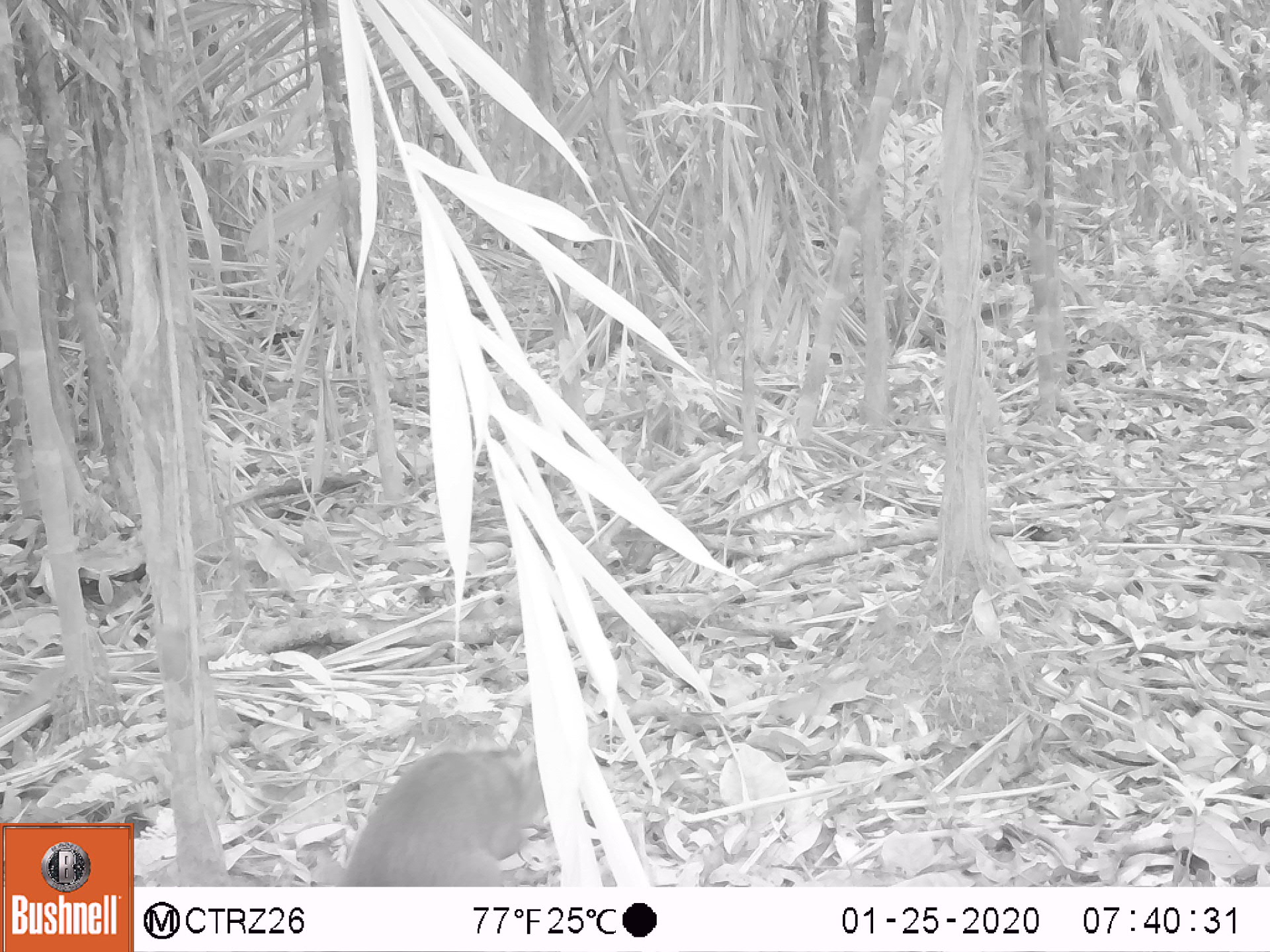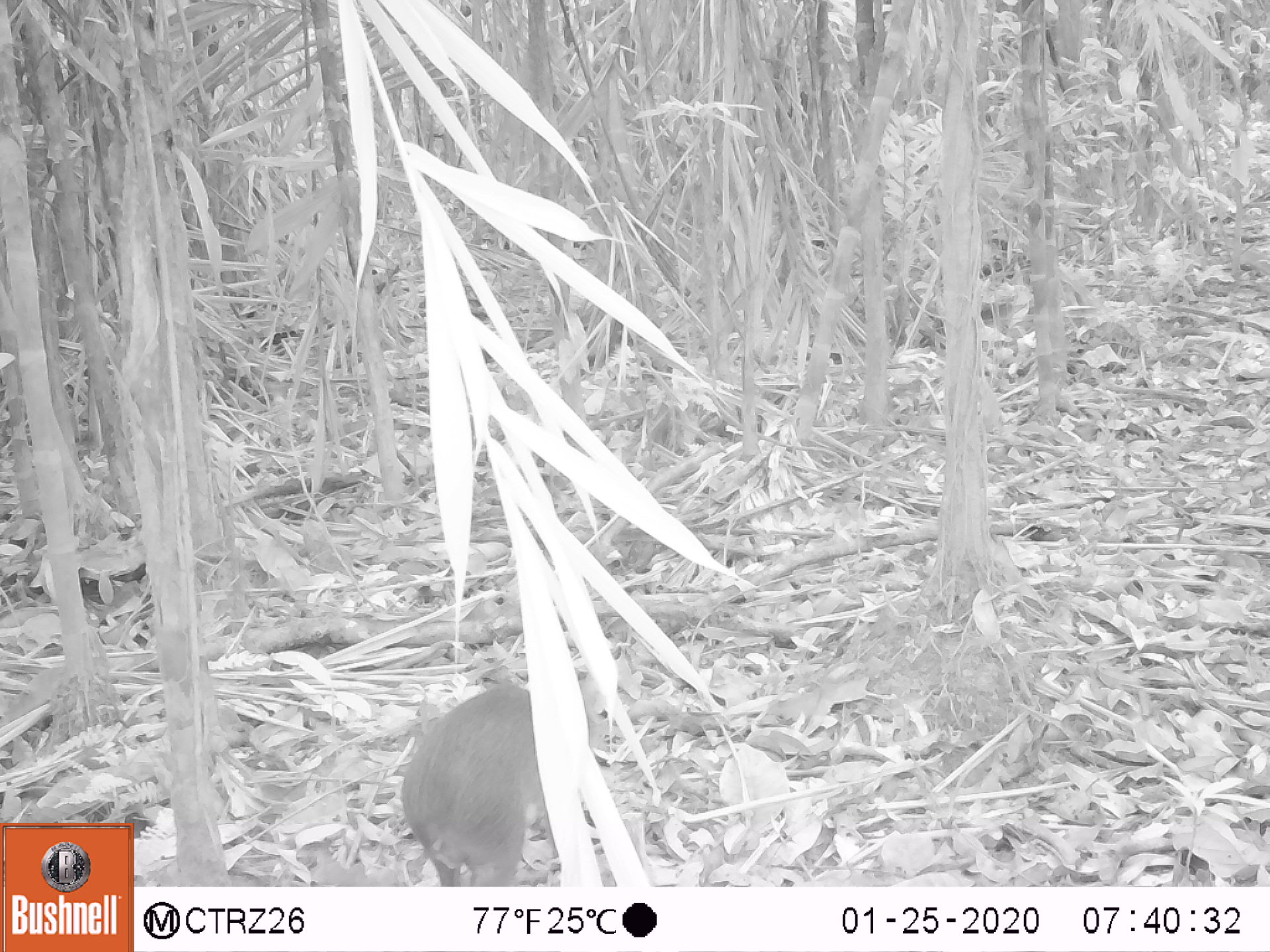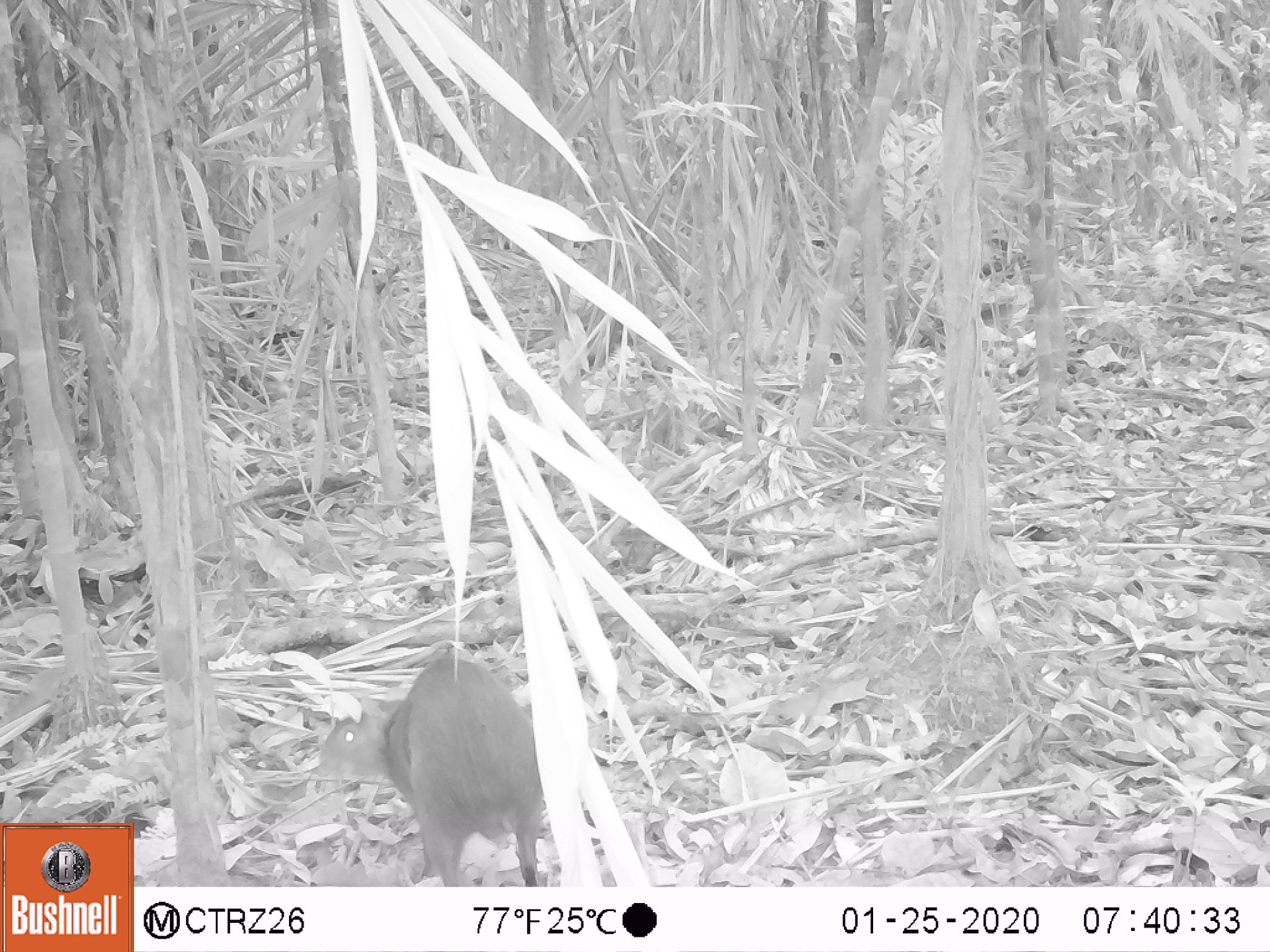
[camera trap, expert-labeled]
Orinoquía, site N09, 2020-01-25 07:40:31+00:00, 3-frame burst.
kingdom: Animalia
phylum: Chordata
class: Mammalia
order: Rodentia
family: Dasyproctidae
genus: Dasyprocta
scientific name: Dasyprocta fuliginosa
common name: black agouti